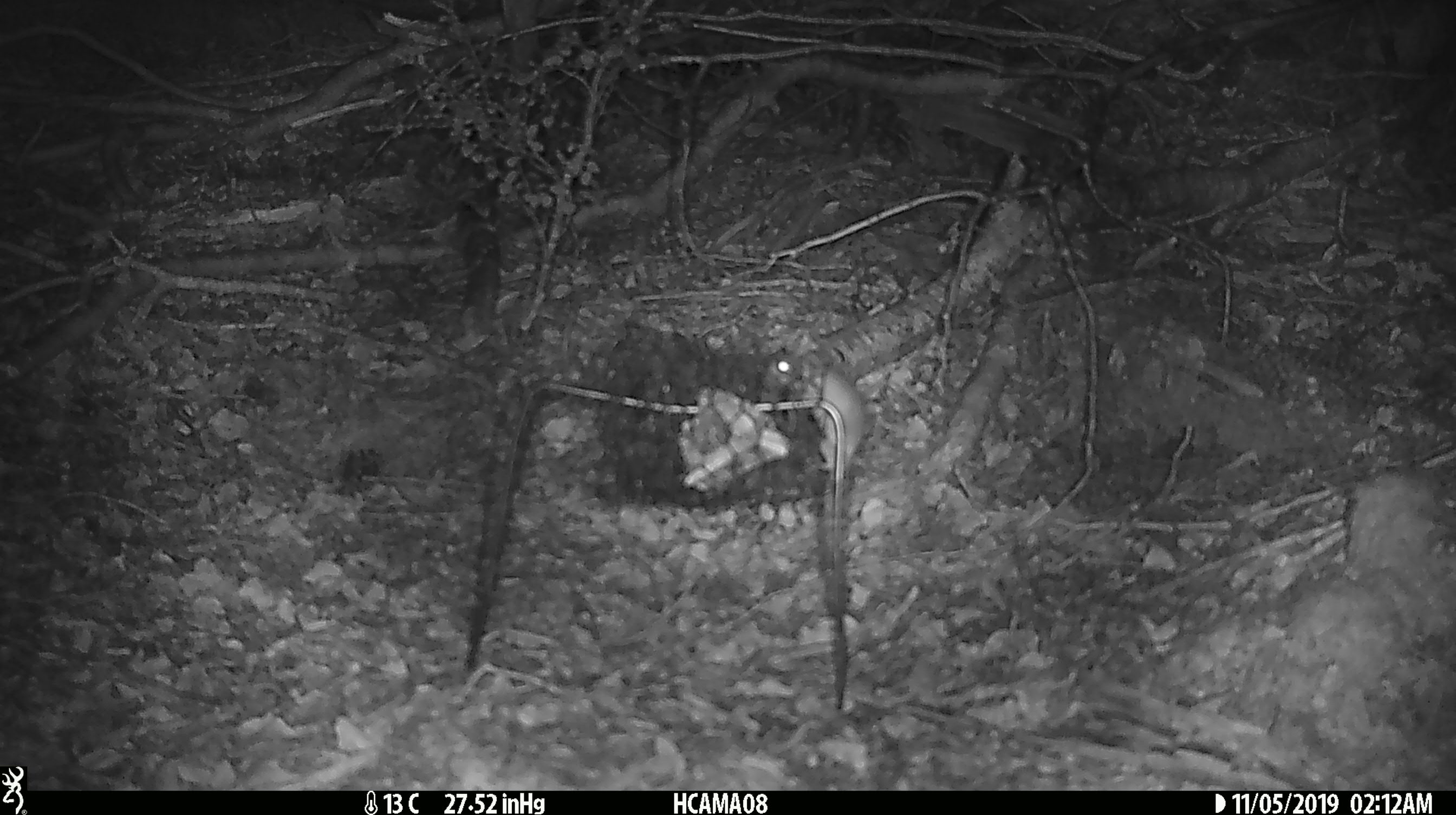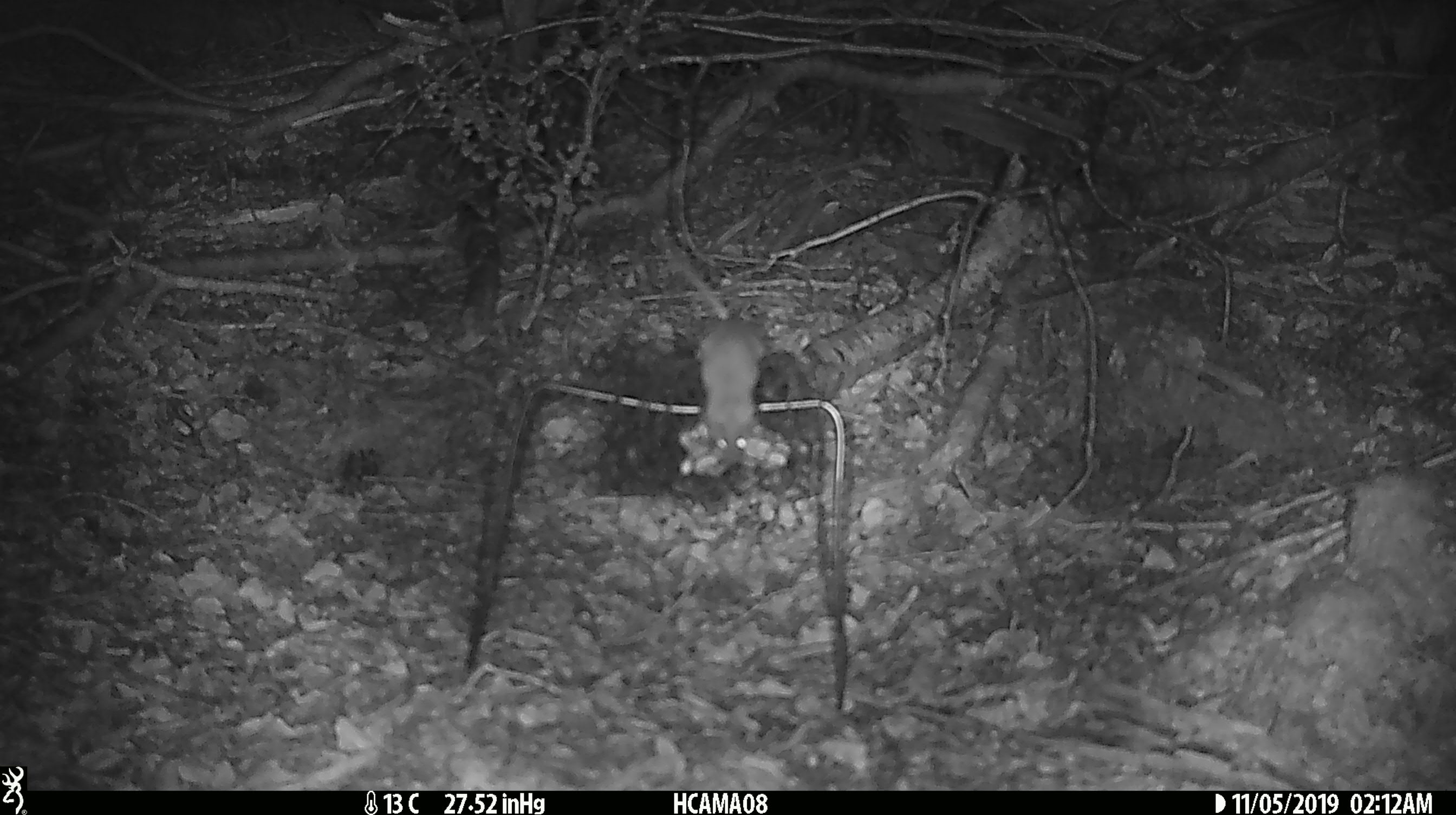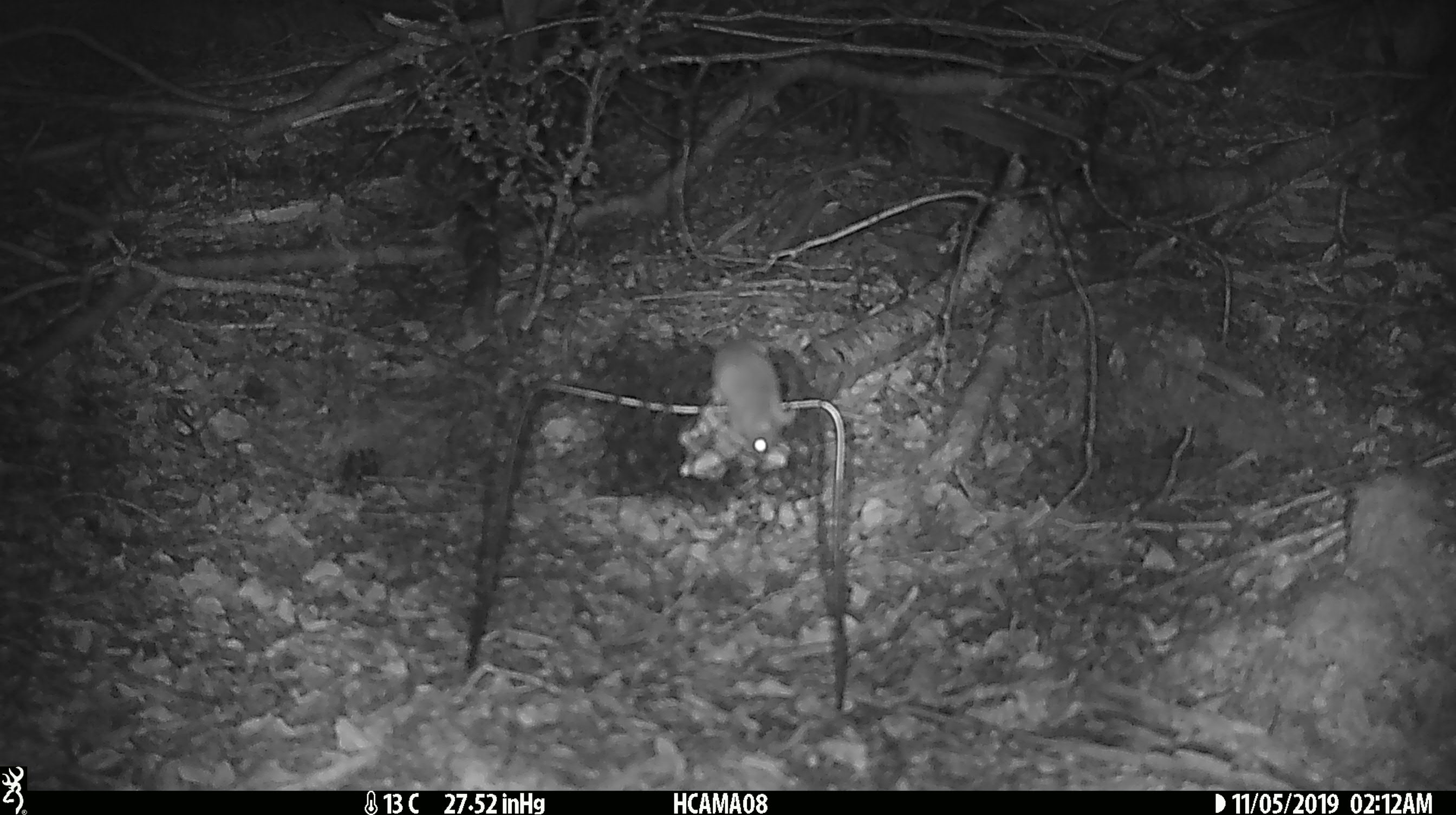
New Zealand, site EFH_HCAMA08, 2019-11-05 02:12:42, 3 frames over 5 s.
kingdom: Animalia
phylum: Chordata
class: Mammalia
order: Rodentia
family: Muridae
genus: Mus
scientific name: Mus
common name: mouse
Mouse (Mus).